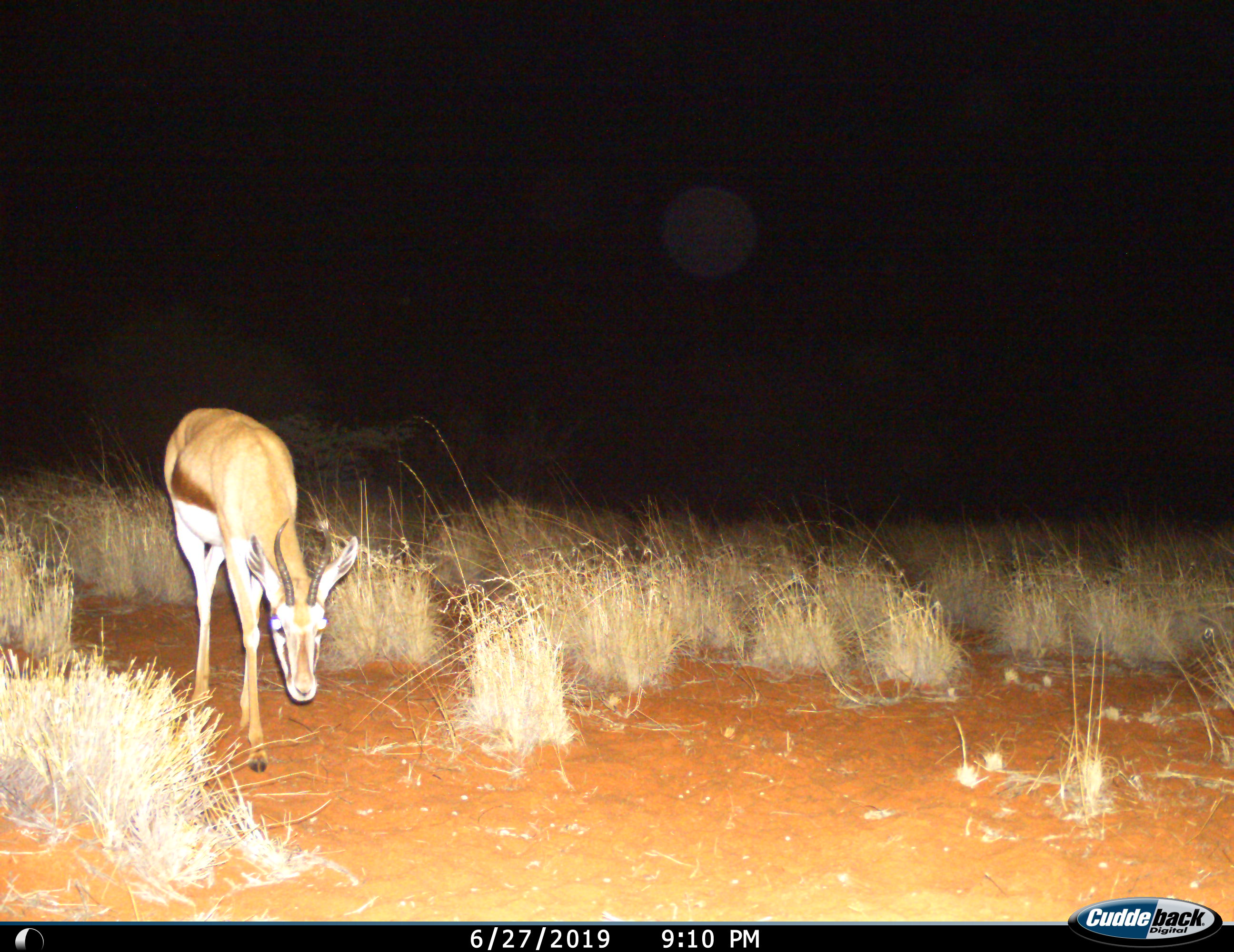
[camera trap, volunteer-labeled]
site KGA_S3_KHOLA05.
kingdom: Animalia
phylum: Chordata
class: Mammalia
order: Artiodactyla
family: Bovidae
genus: Antidorcas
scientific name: Antidorcas marsupialis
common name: springbok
Springbok (Antidorcas marsupialis), count 1. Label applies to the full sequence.